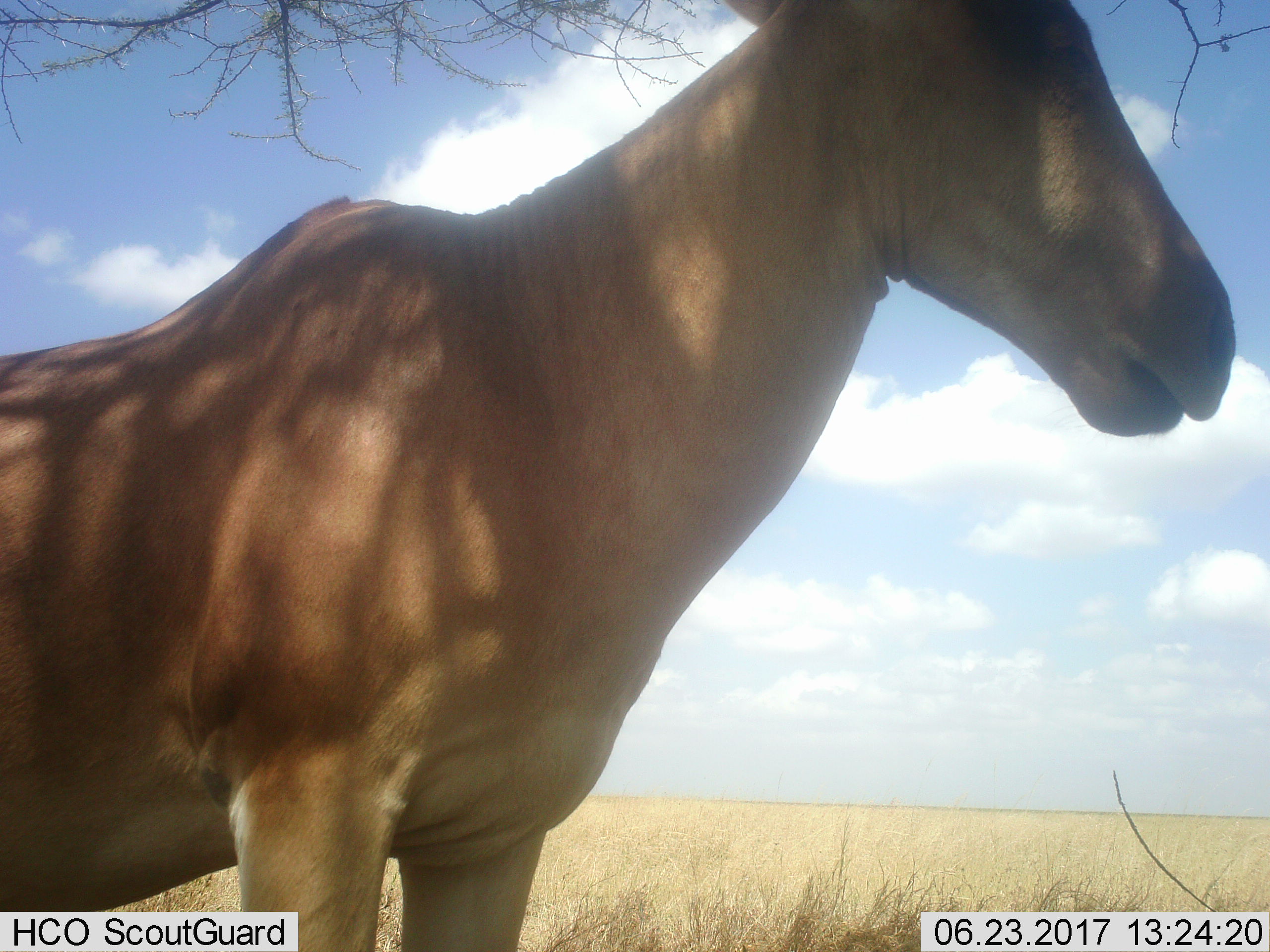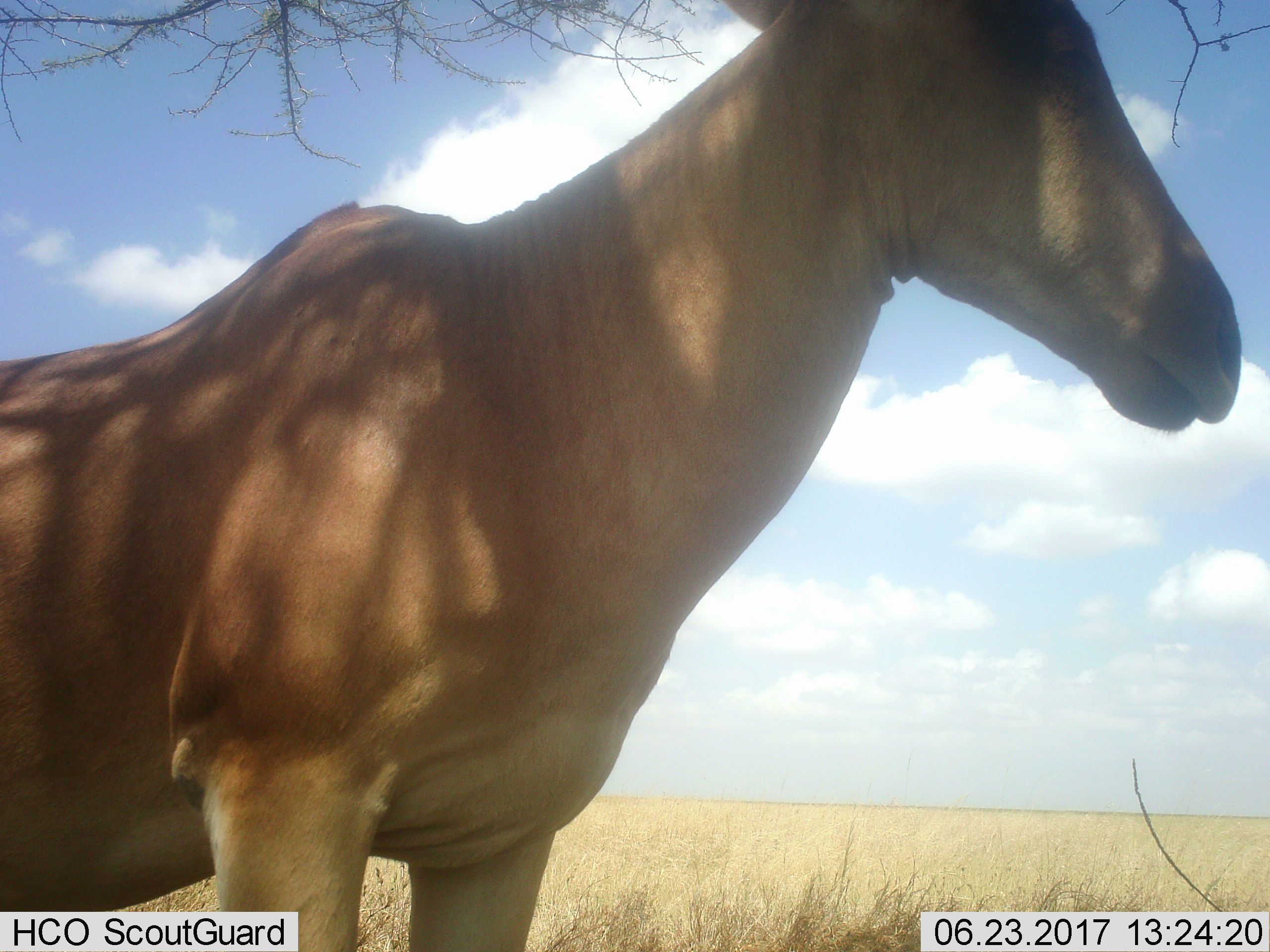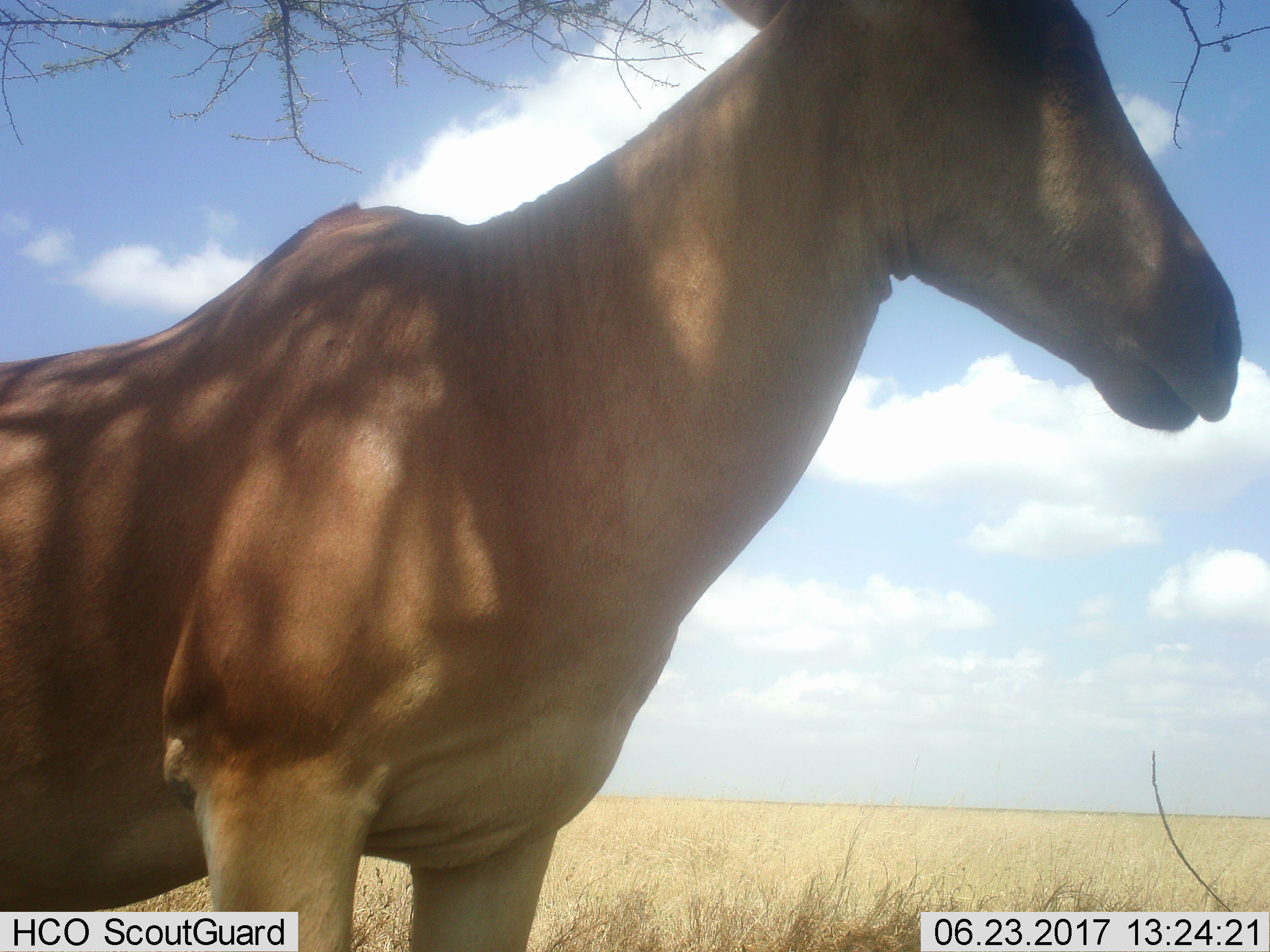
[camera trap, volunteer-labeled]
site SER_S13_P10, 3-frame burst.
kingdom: Animalia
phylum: Chordata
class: Mammalia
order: Artiodactyla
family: Bovidae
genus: Alcelaphus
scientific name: Alcelaphus buselaphus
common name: hartebeest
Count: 1.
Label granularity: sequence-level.